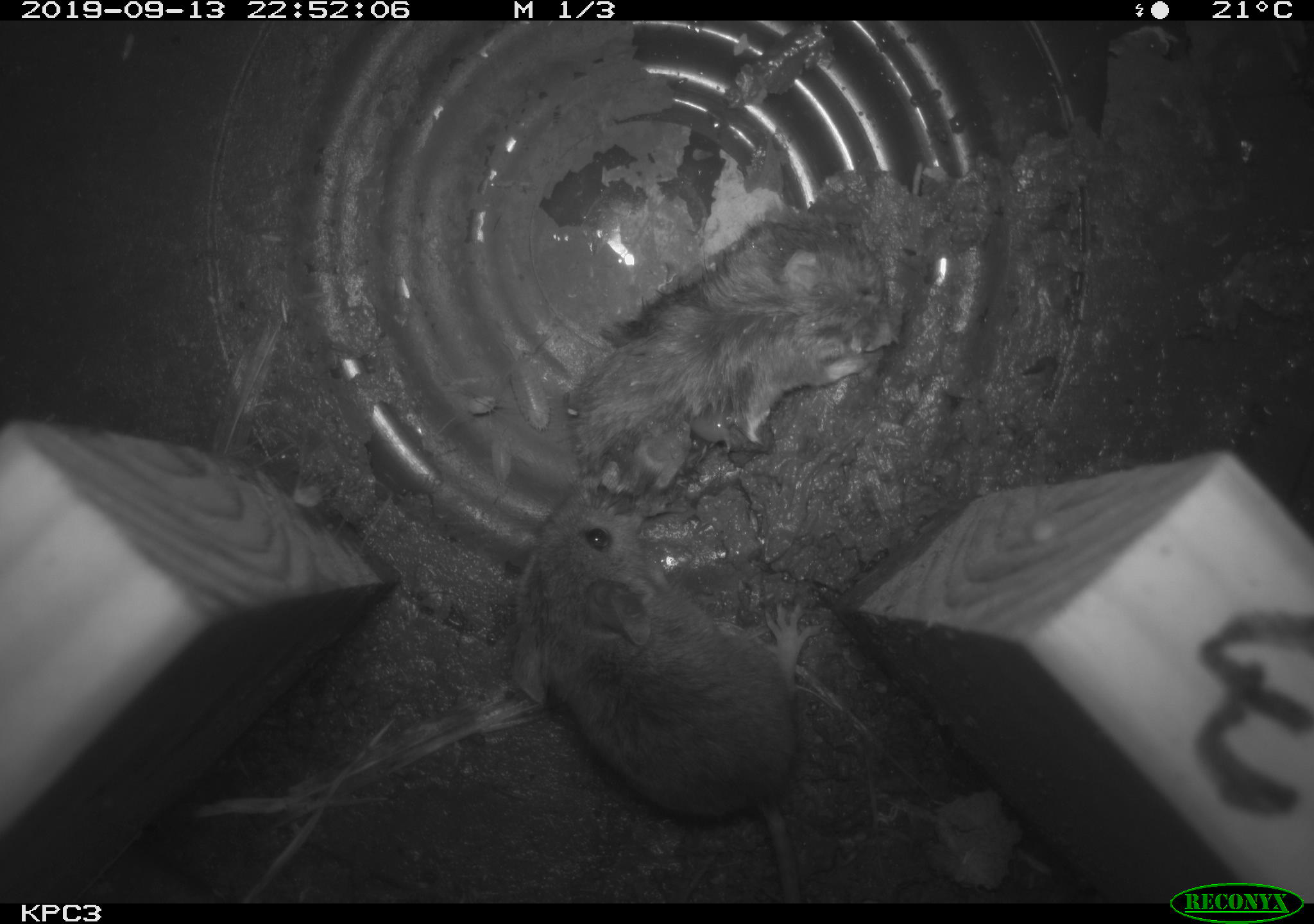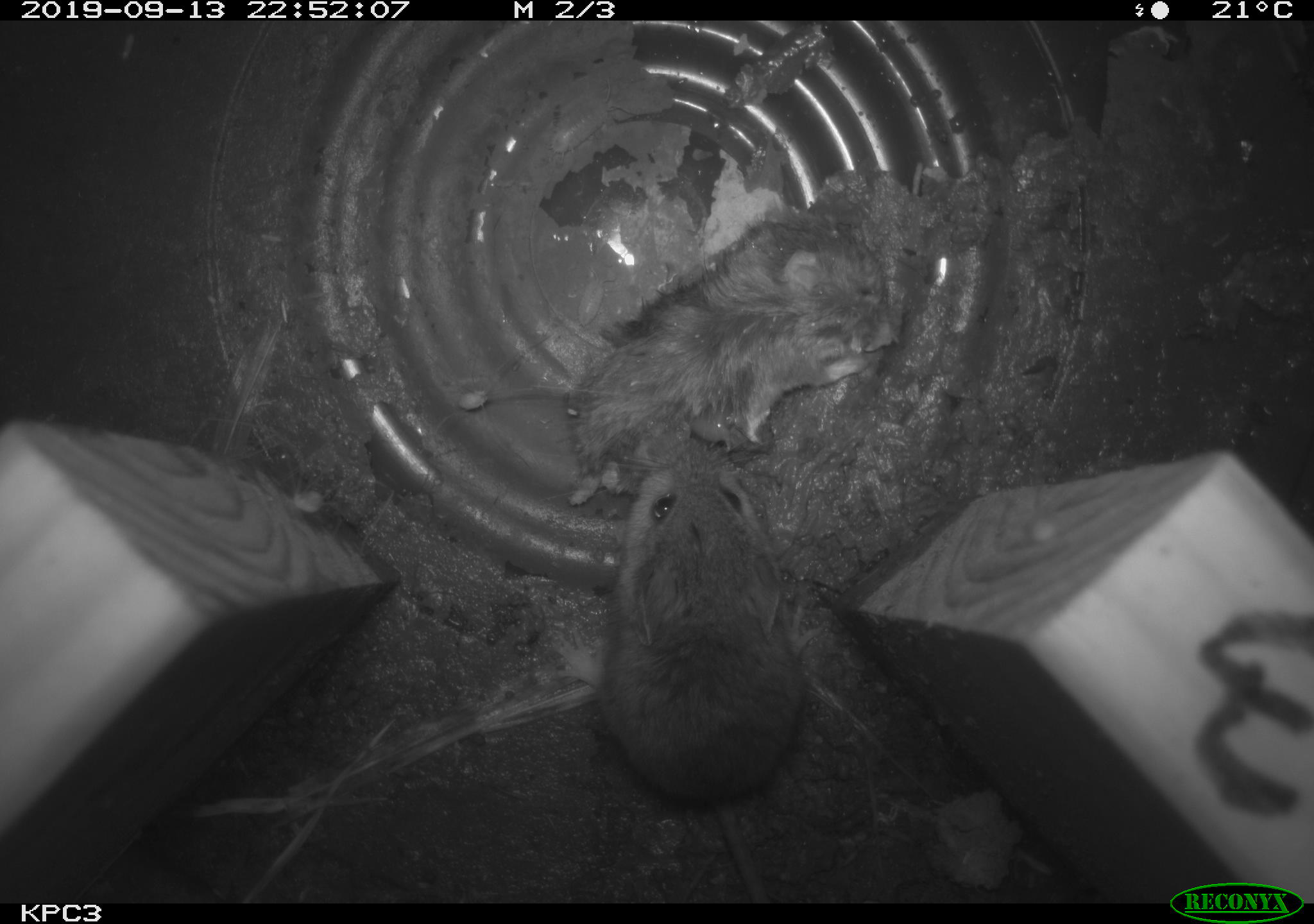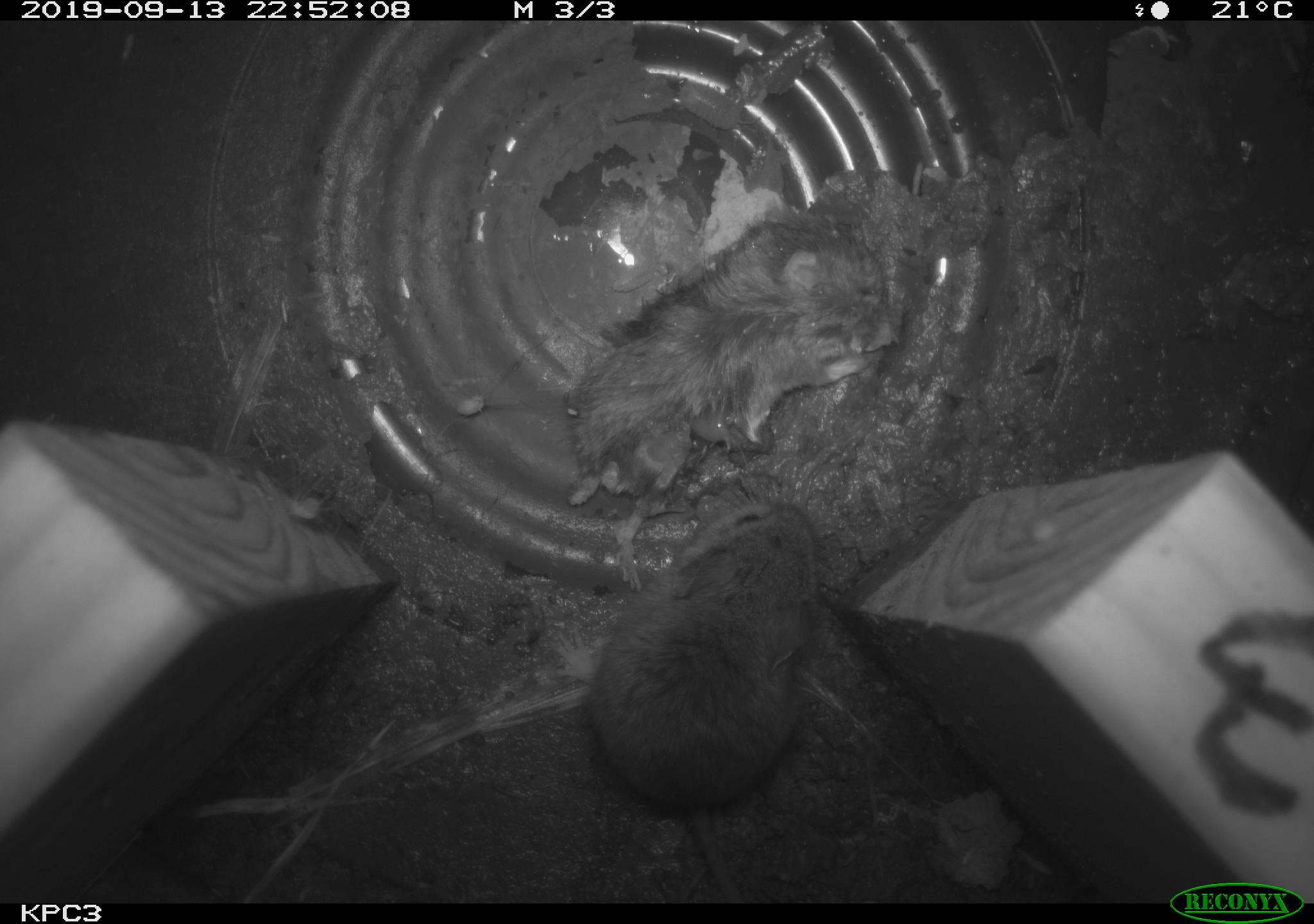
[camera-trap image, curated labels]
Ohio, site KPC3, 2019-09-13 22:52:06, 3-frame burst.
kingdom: Animalia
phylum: Chordata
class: Mammalia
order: Rodentia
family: Cricetidae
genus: Peromyscus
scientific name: Peromyscus leucopus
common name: white-footed mouse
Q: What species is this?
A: White-footed mouse (Peromyscus leucopus).